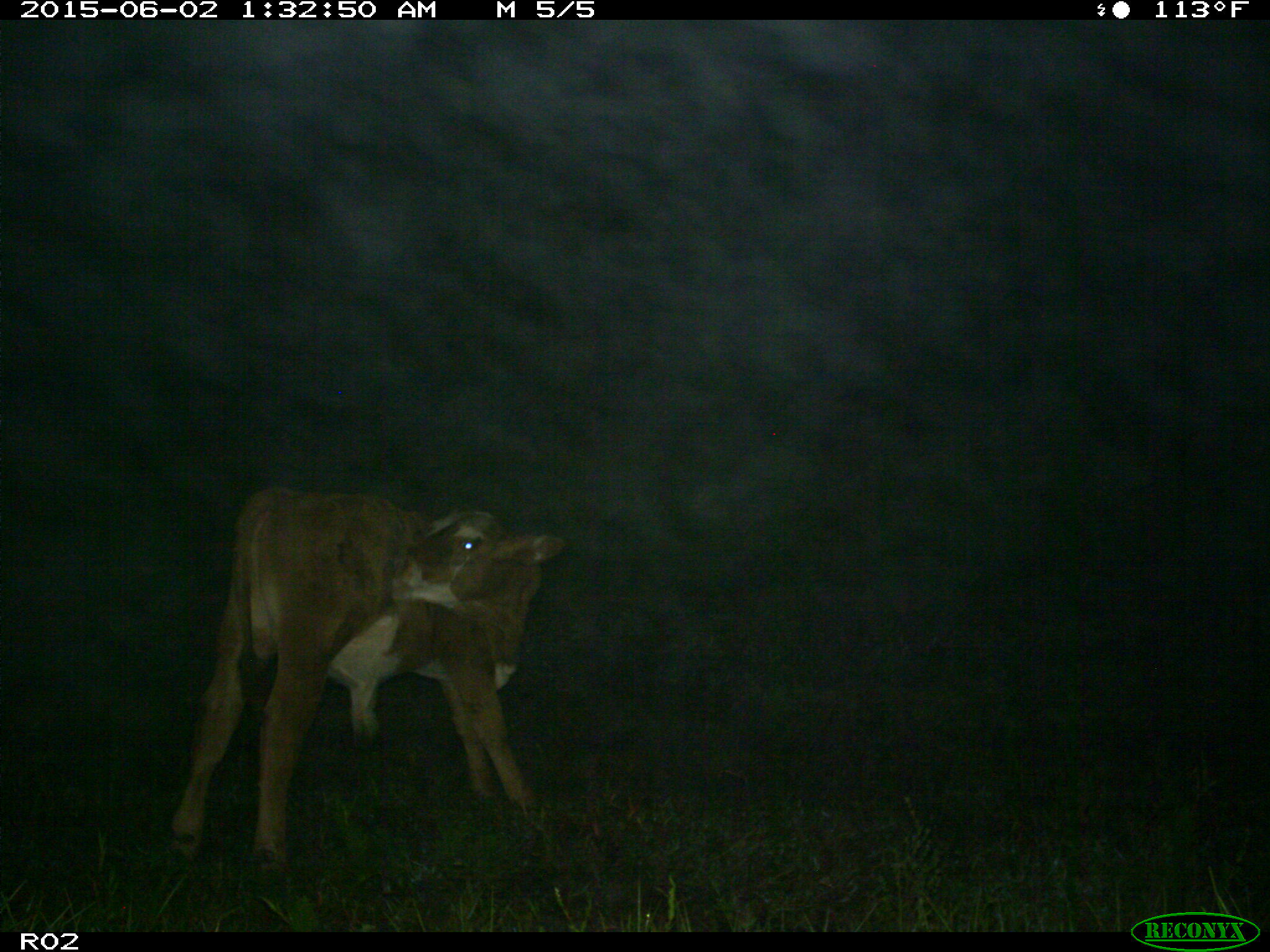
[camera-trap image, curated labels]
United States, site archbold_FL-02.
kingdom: Animalia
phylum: Chordata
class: Mammalia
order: Artiodactyla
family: Bovidae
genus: Bos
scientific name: Bos taurus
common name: domestic cow